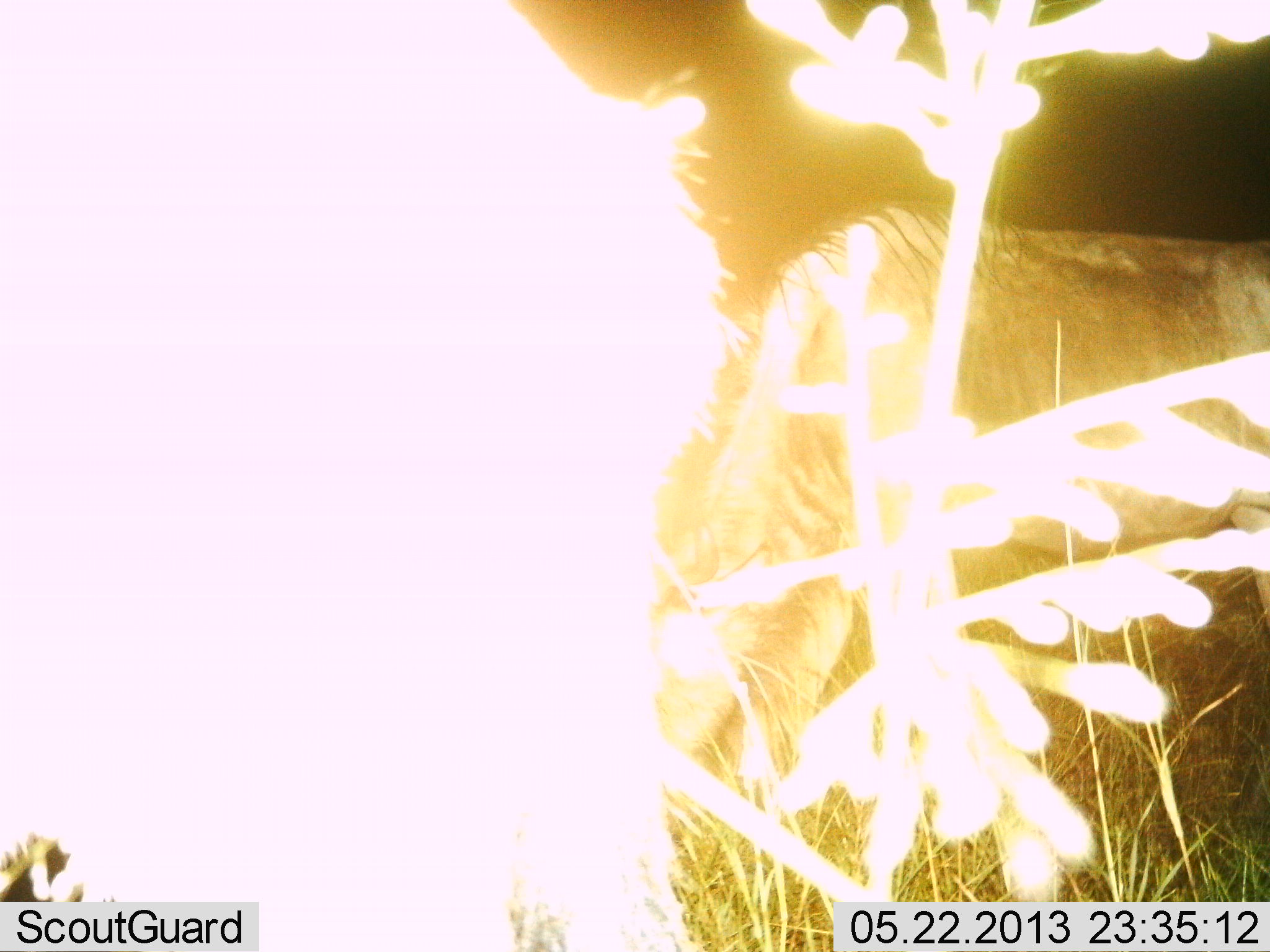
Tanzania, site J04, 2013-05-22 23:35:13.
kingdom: Animalia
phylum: Chordata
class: Mammalia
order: Artiodactyla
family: Bovidae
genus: Connochaetes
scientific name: Connochaetes taurinus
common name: blue wildebeest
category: wildebeest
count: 2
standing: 47%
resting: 0%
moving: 6%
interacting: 0%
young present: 0%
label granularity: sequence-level